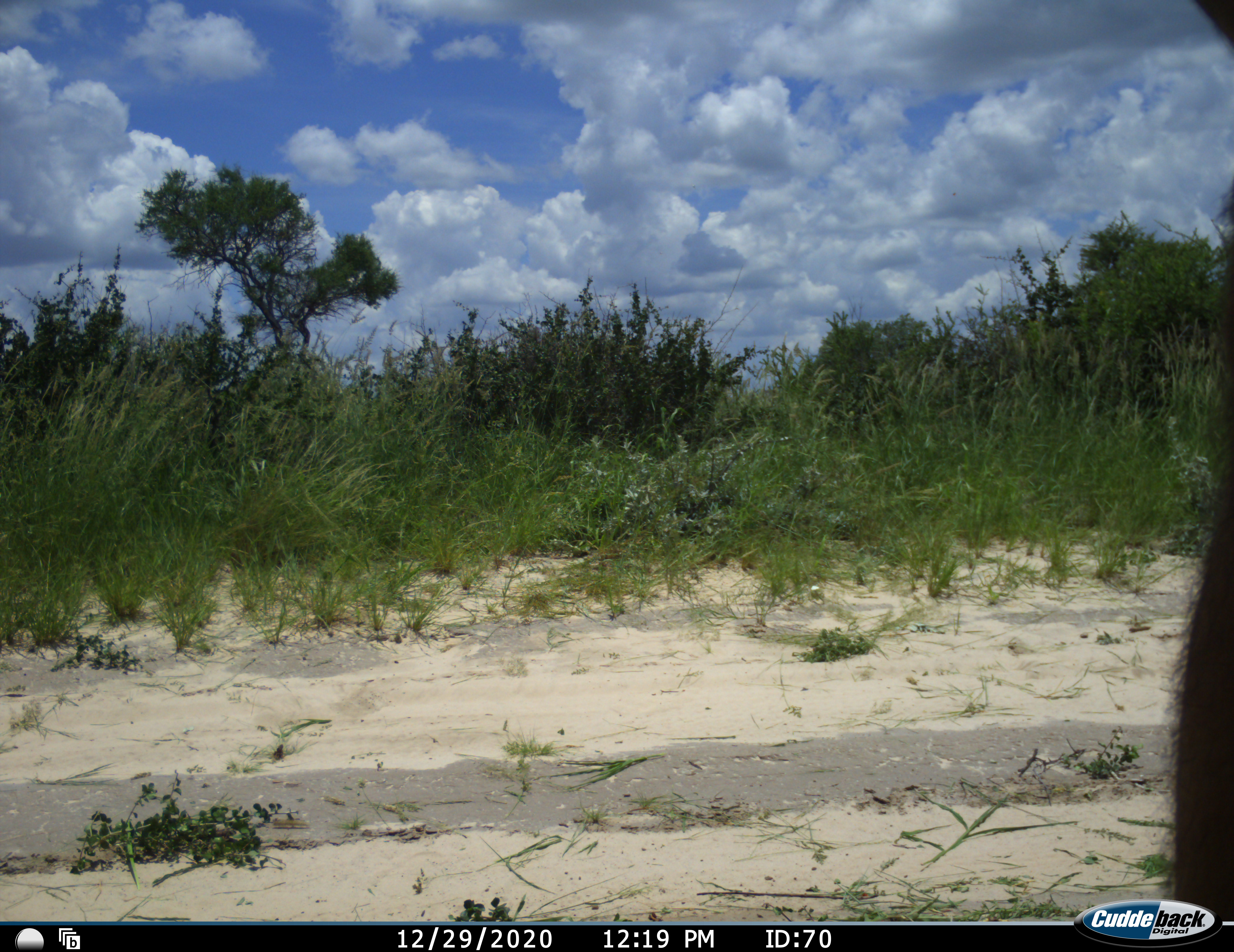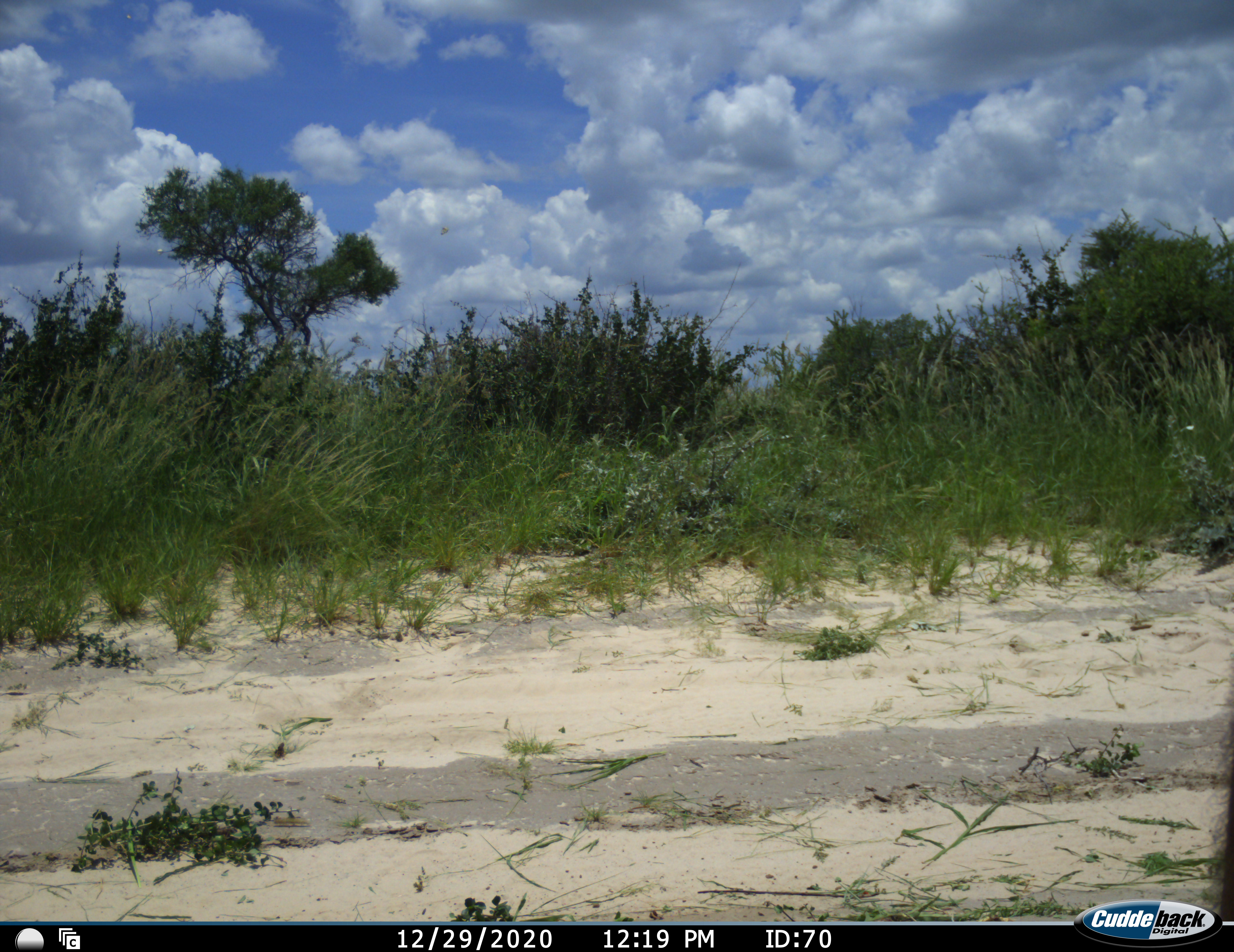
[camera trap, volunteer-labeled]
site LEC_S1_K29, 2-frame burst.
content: unidentified animal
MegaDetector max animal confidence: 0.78